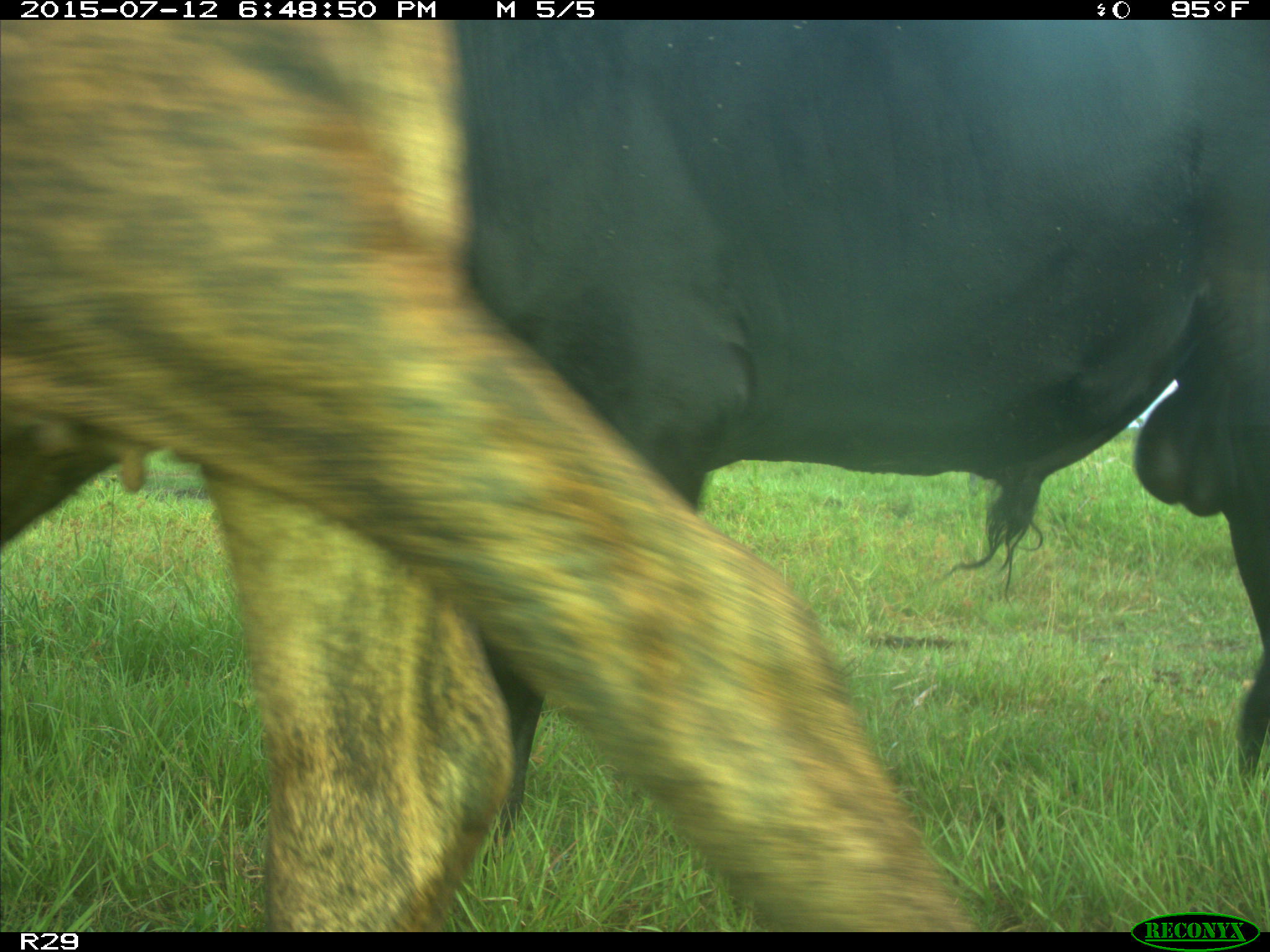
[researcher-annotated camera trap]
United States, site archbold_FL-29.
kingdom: Animalia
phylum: Chordata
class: Mammalia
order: Artiodactyla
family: Bovidae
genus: Bos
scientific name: Bos taurus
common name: domestic cow